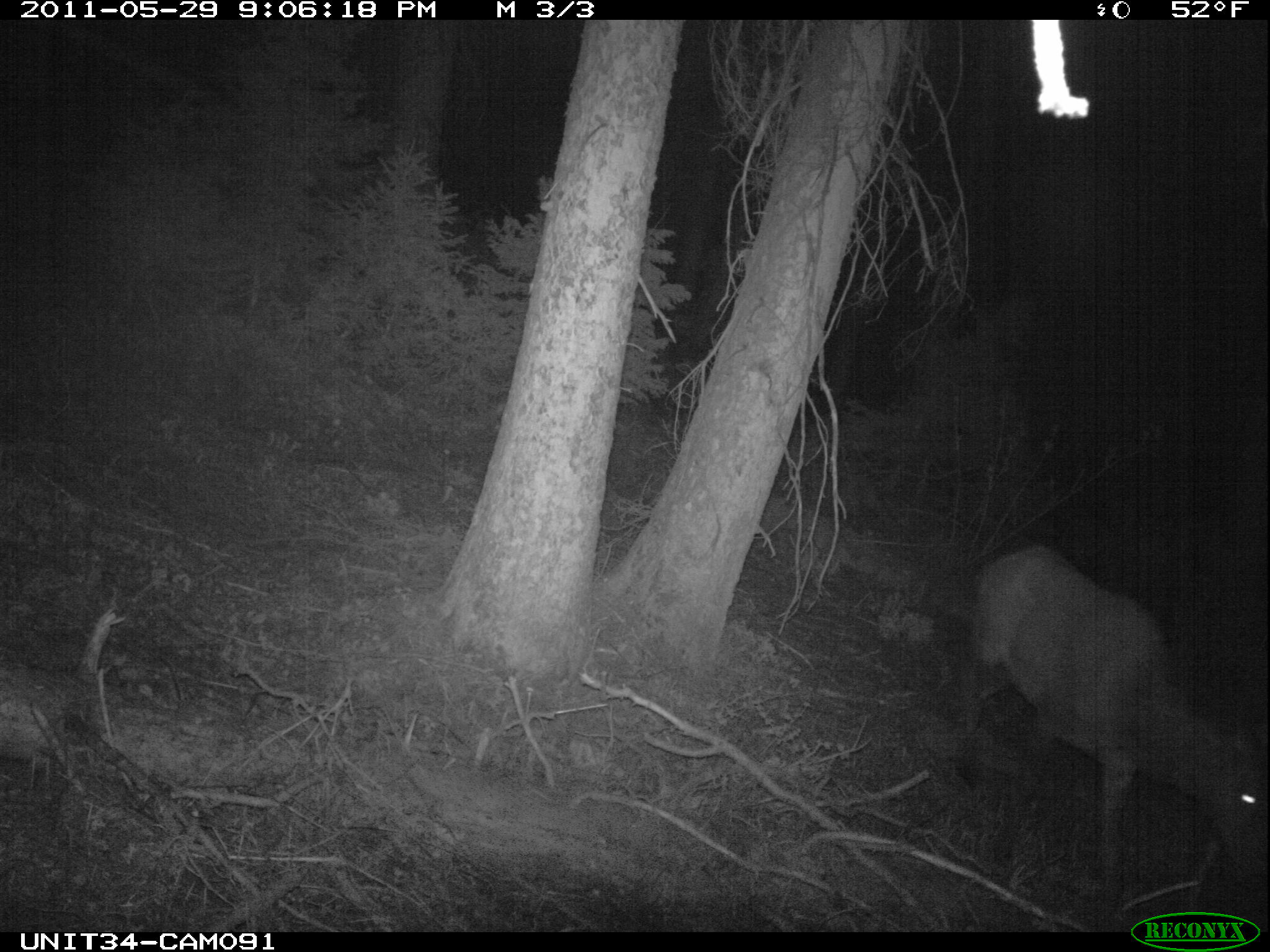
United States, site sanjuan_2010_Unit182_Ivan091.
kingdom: Animalia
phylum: Chordata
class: Mammalia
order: Artiodactyla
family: Cervidae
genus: Cervus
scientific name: Cervus elaphus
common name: red deer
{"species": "Cervus elaphus (red deer)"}